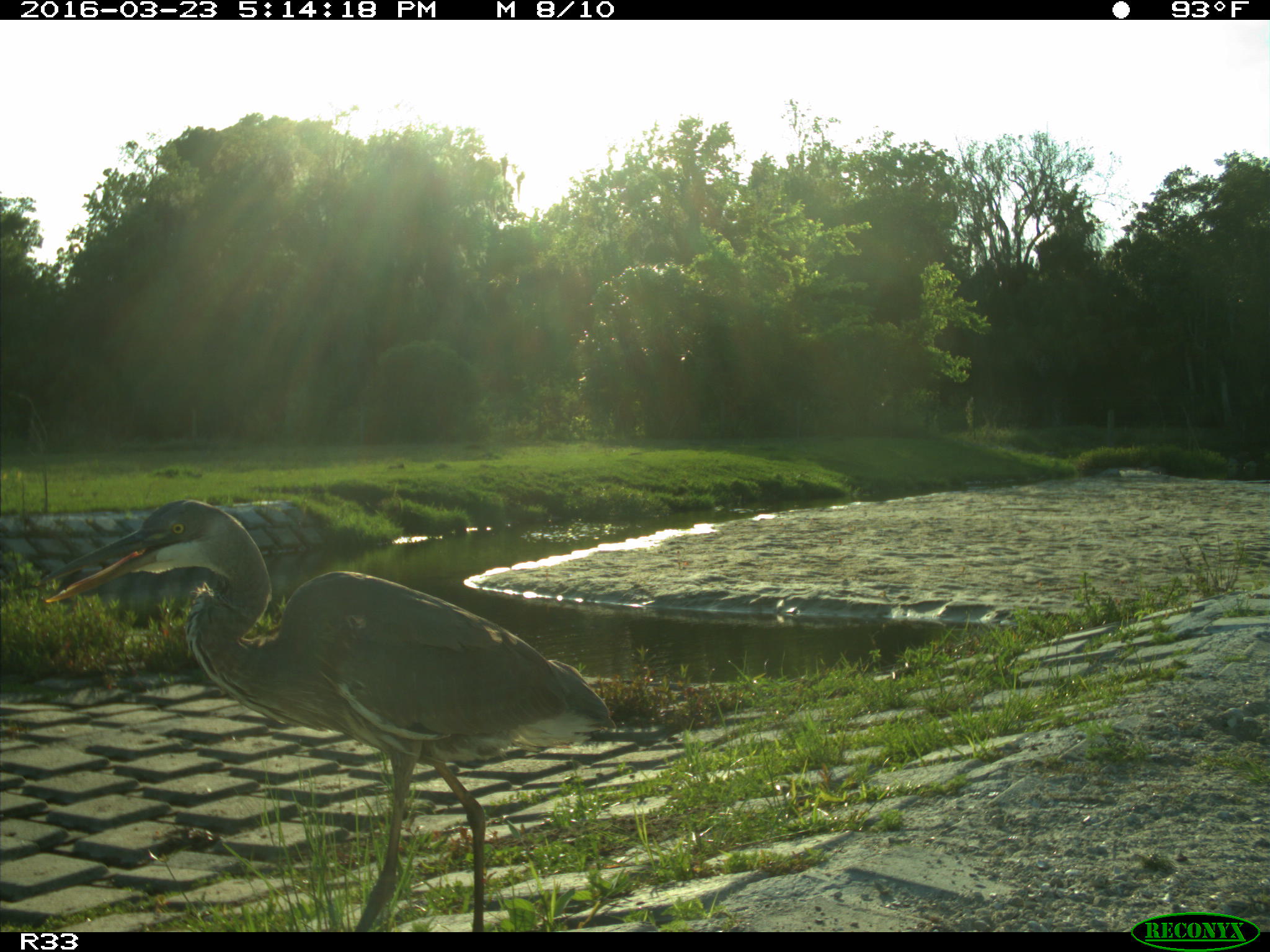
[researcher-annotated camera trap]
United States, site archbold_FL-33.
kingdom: Animalia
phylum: Chordata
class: Aves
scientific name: Aves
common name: birds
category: unidentified bird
Unidentified bird (birds) (Aves).